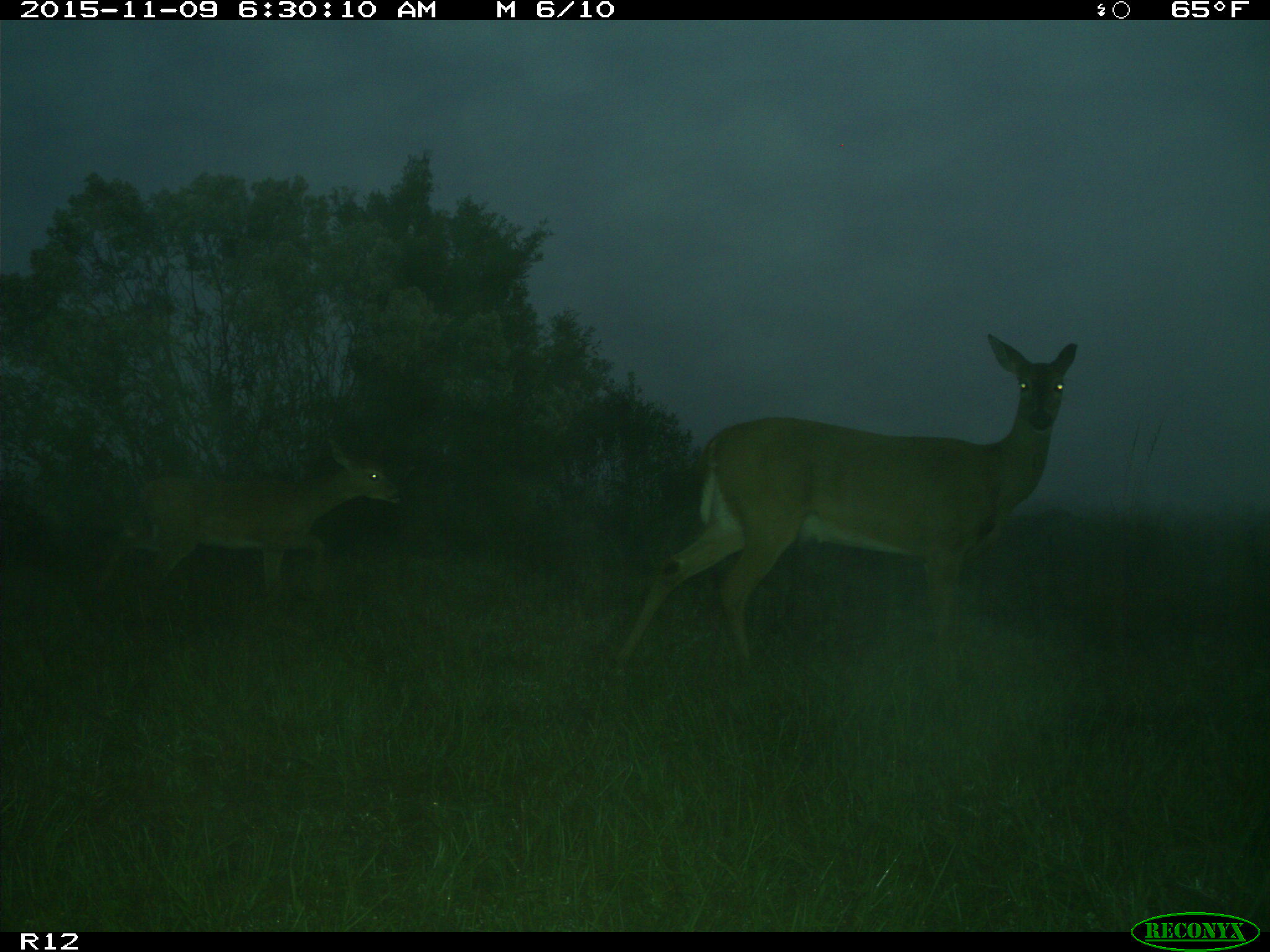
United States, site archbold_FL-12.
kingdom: Animalia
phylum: Chordata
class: Mammalia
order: Artiodactyla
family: Cervidae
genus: Odocoileus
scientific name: Odocoileus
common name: deer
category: unidentified deer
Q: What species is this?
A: Unidentified deer (deer) (Odocoileus).